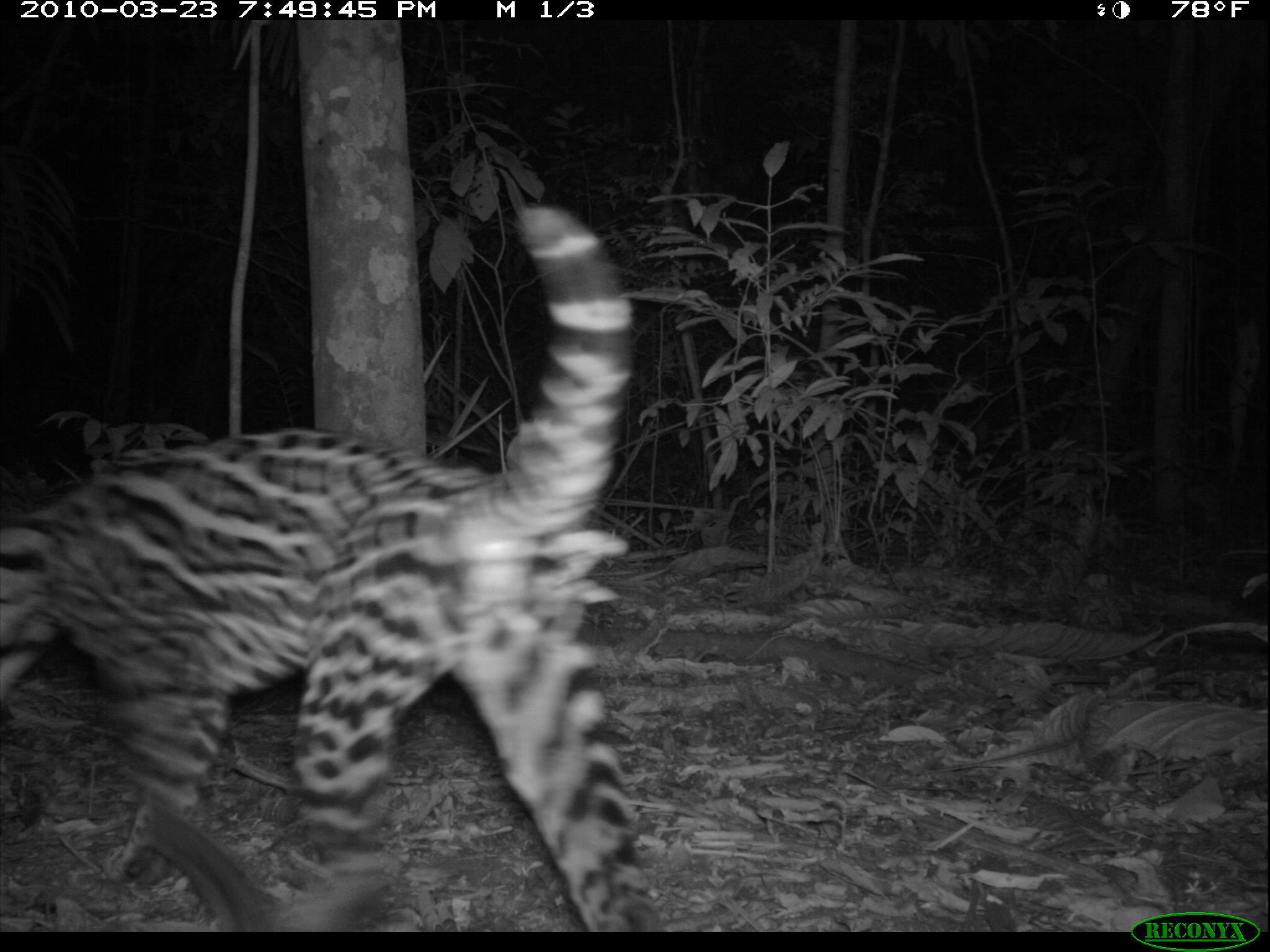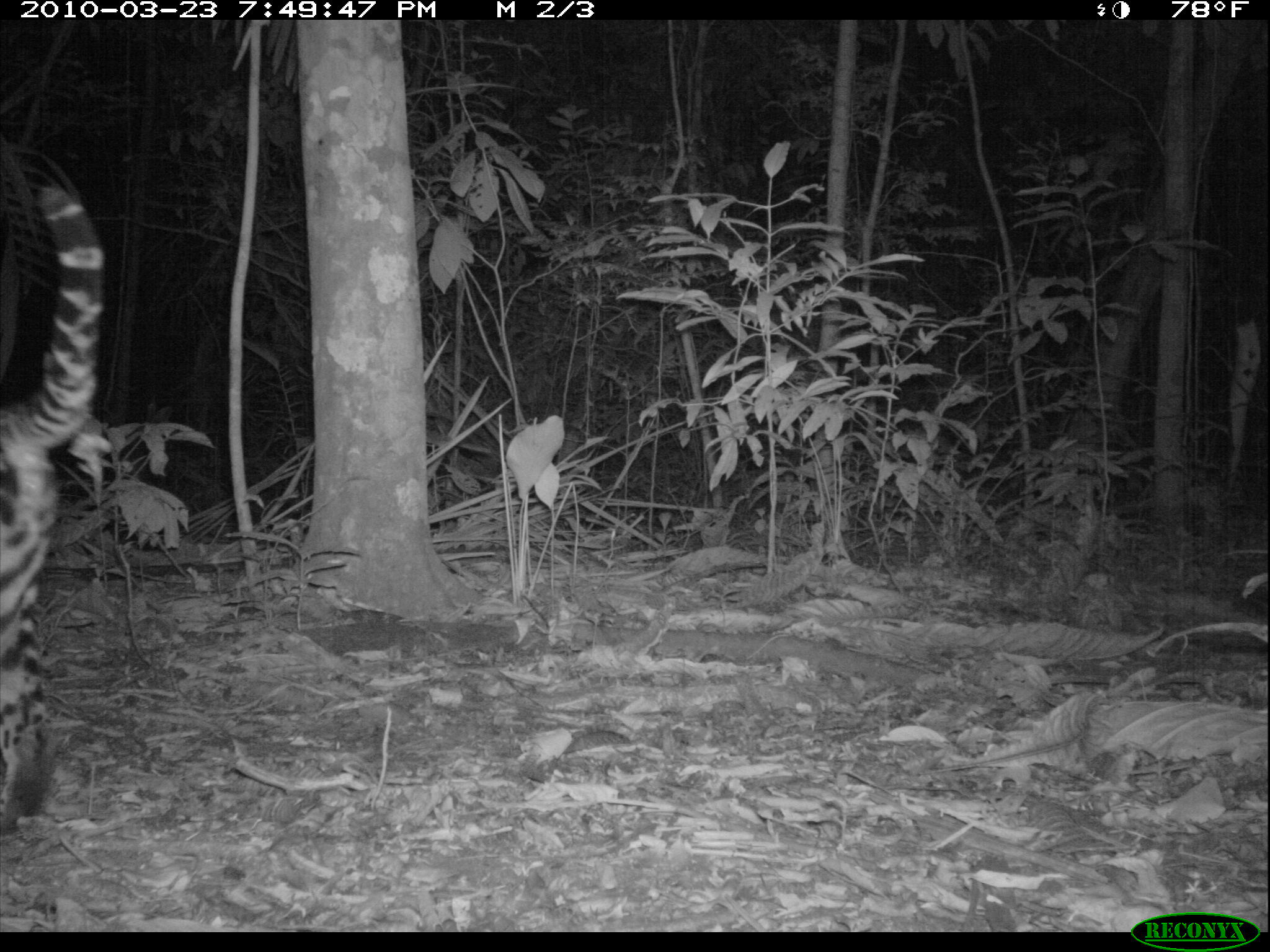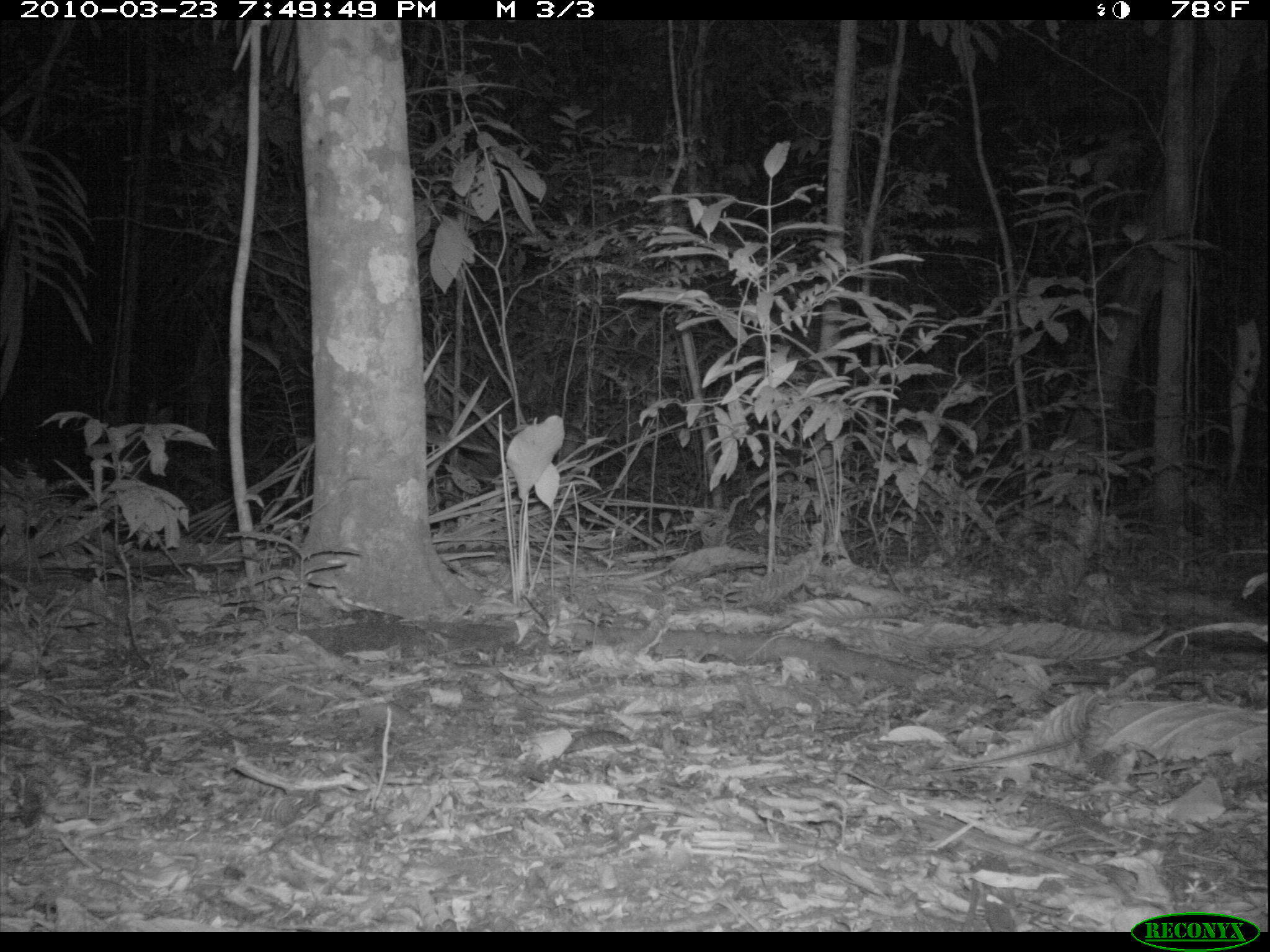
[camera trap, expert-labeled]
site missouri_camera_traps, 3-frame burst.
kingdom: Animalia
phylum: Chordata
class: Mammalia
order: Carnivora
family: Felidae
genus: Leopardus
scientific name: Leopardus pardalis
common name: ocelot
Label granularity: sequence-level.